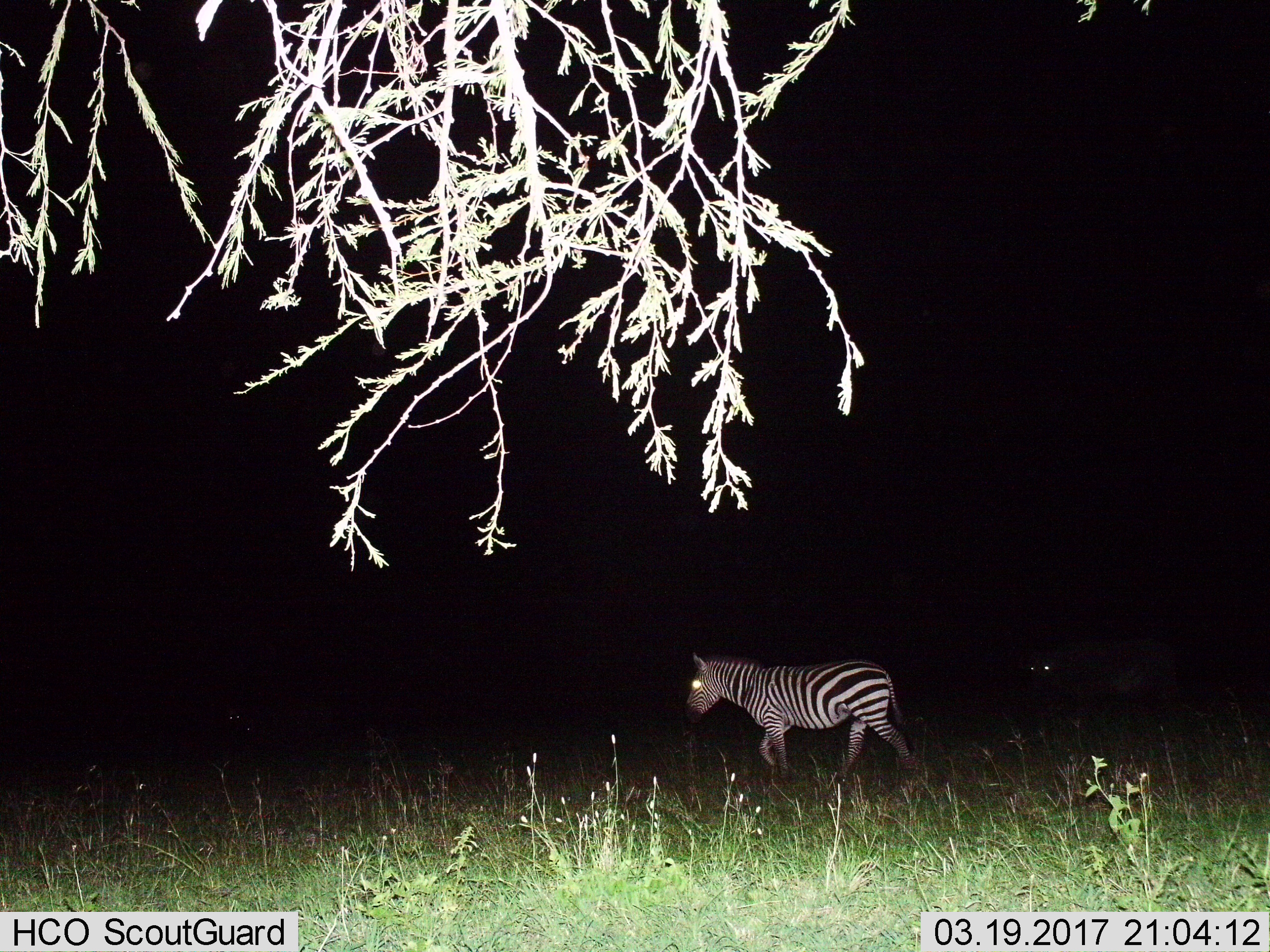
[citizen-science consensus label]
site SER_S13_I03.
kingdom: Animalia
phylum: Chordata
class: Mammalia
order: Perissodactyla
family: Equidae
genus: Equus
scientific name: Equus quagga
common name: plains zebra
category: zebraplains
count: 1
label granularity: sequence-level